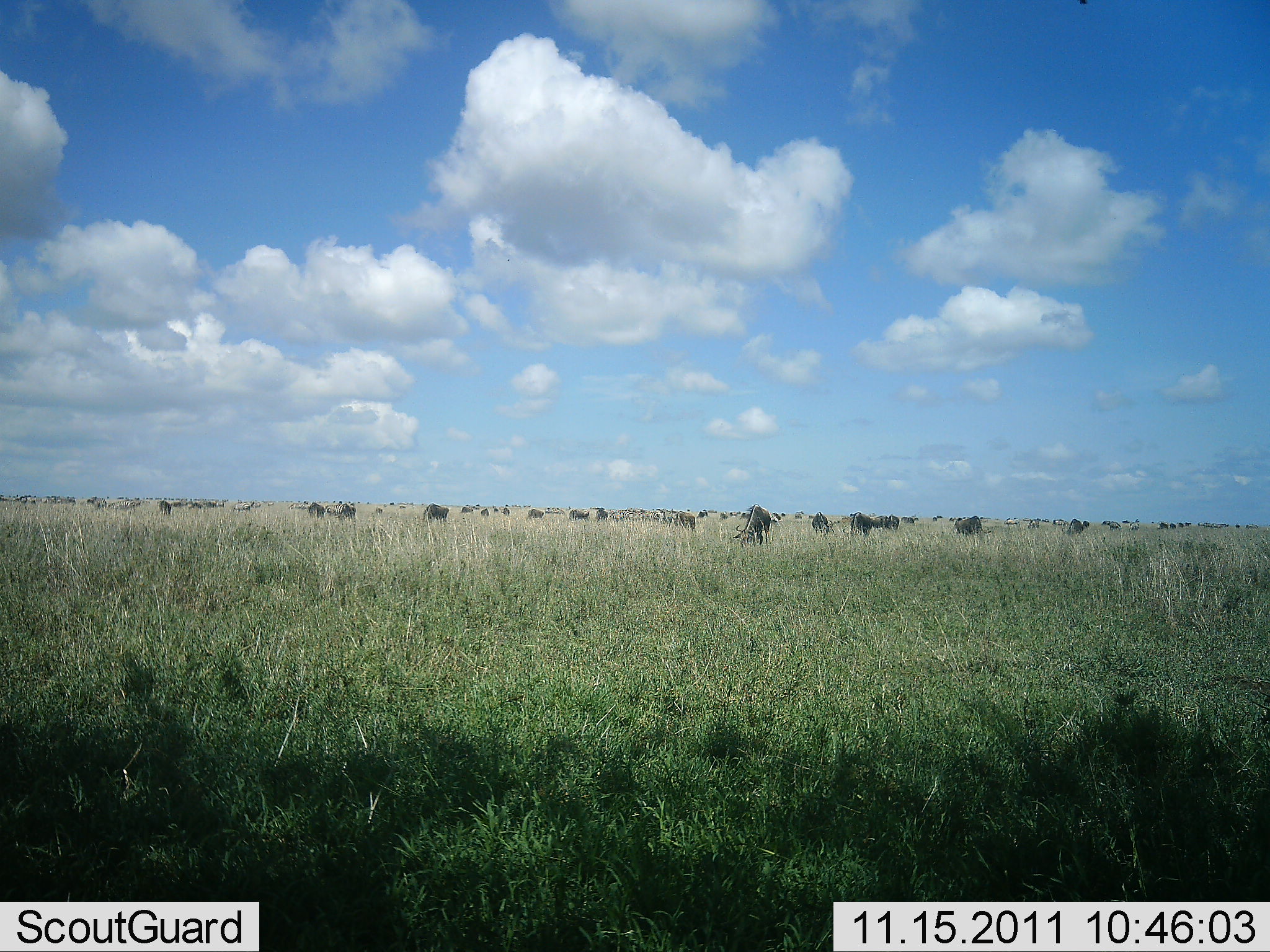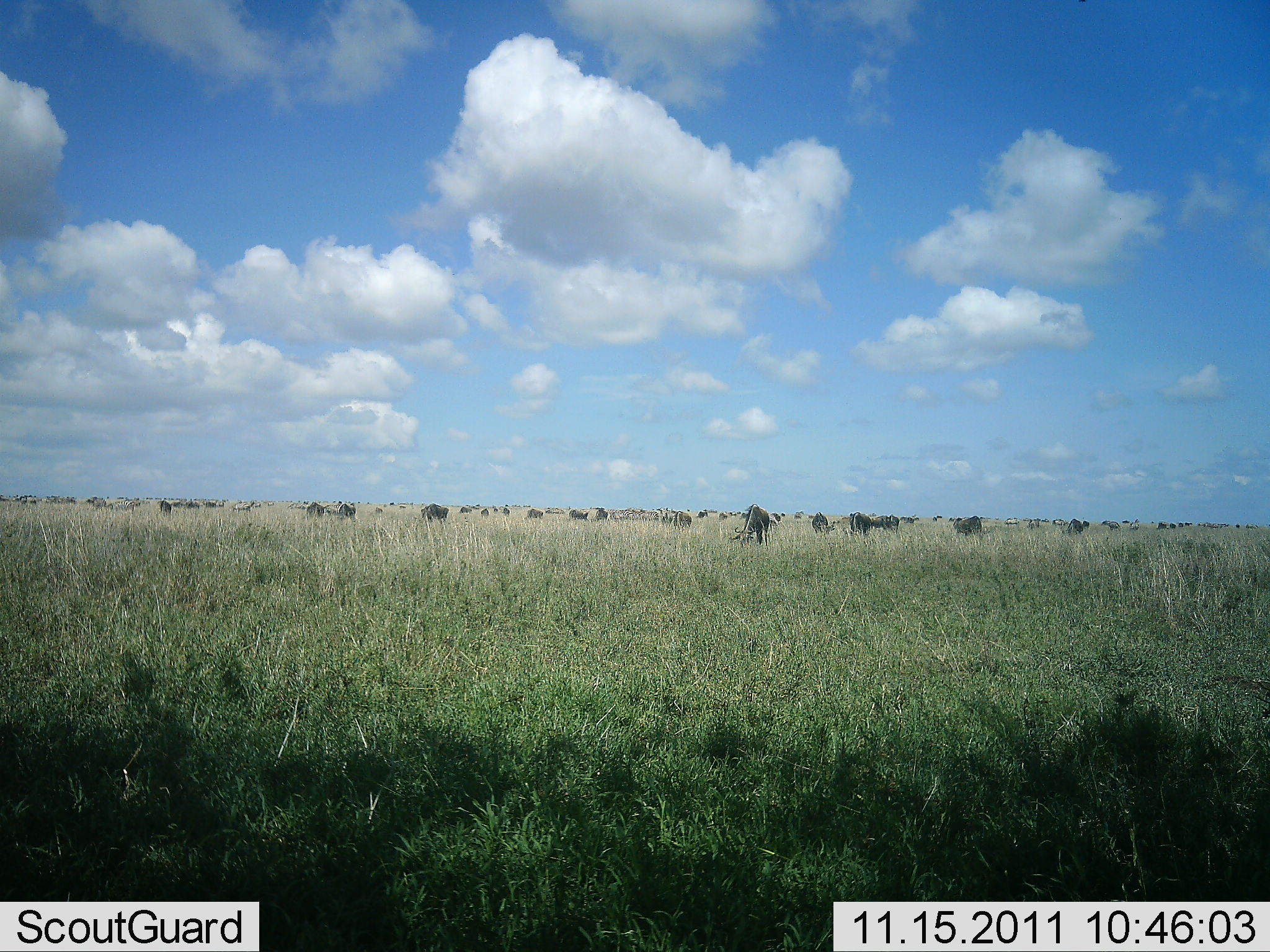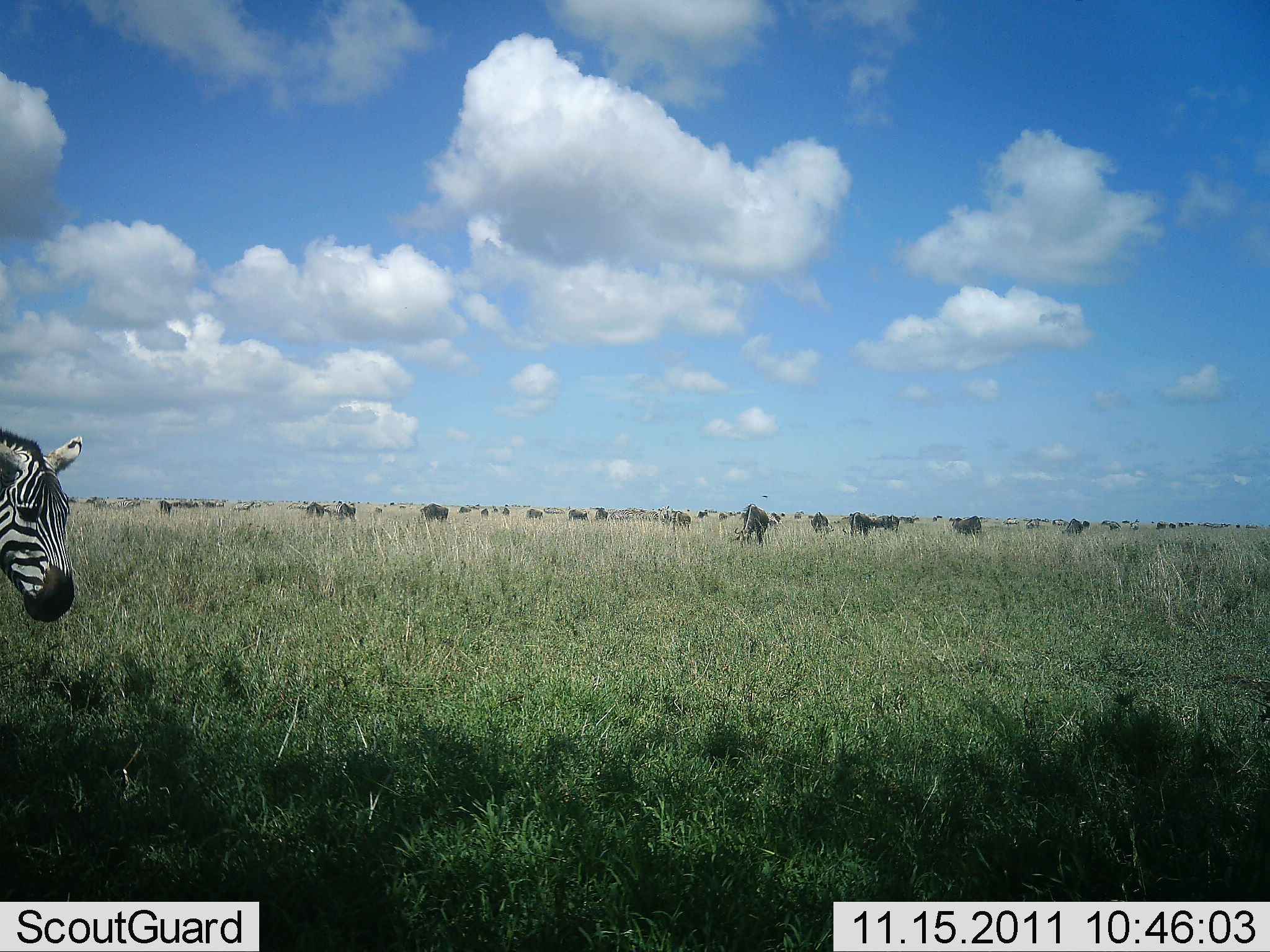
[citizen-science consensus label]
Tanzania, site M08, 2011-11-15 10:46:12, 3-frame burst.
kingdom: Animalia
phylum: Chordata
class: Mammalia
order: Artiodactyla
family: Bovidae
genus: Connochaetes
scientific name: Connochaetes taurinus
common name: blue wildebeest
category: wildebeest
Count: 11-50.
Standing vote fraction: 54%.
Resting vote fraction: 8%.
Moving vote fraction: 23%.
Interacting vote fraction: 0%.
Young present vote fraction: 0%.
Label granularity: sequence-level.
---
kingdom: Animalia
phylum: Chordata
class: Mammalia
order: Perissodactyla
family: Equidae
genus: Equus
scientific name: Equus quagga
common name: plains zebra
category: zebra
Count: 1.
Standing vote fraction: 29%.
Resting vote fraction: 4%.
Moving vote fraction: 75%.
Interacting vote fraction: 4%.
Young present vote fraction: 0%.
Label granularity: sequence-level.